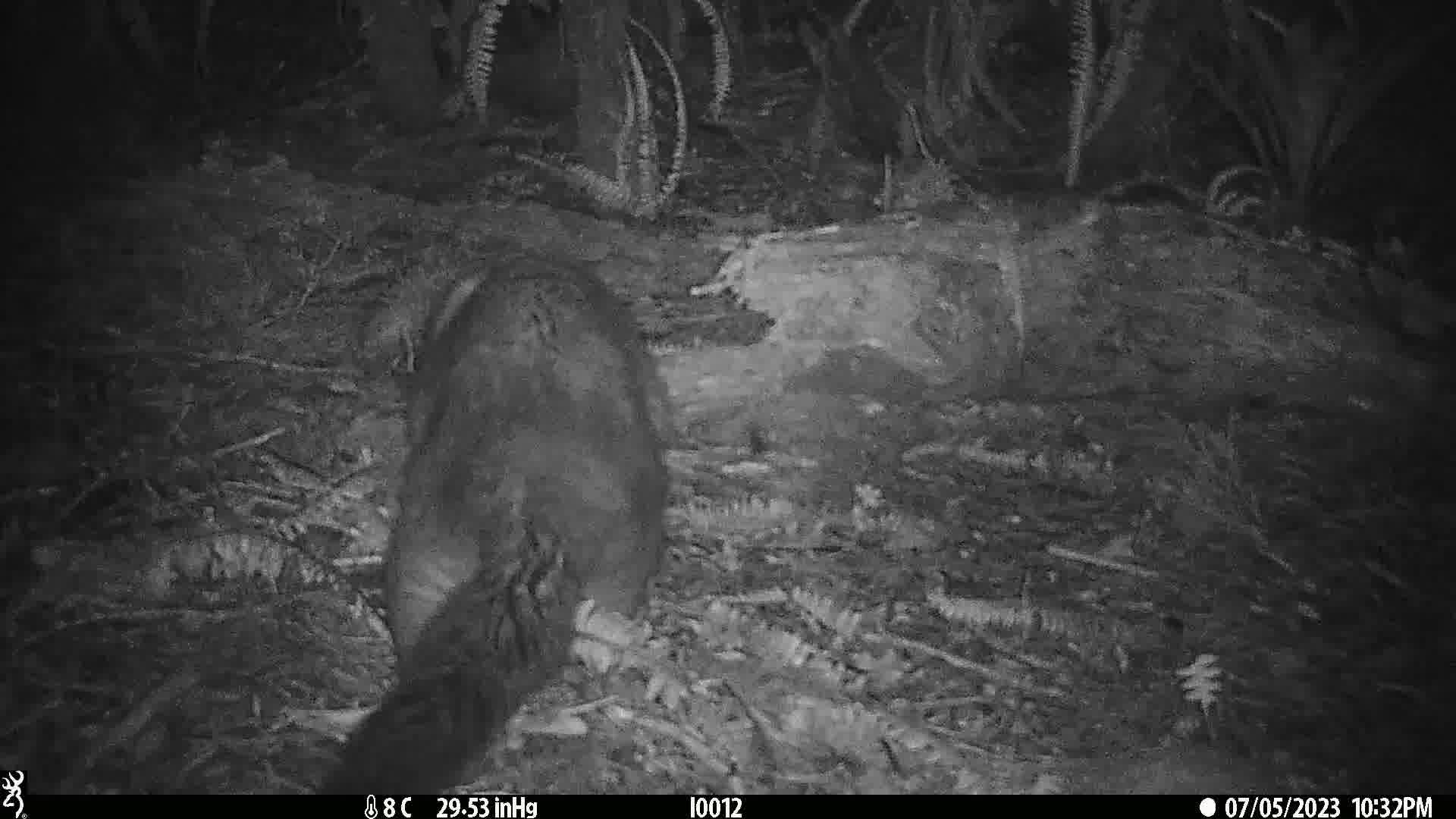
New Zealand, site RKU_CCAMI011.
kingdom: Animalia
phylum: Chordata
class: Mammalia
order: Diprotodontia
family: Phalangeridae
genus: Trichosurus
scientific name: Trichosurus vulpecula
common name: common brushtail possum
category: possum